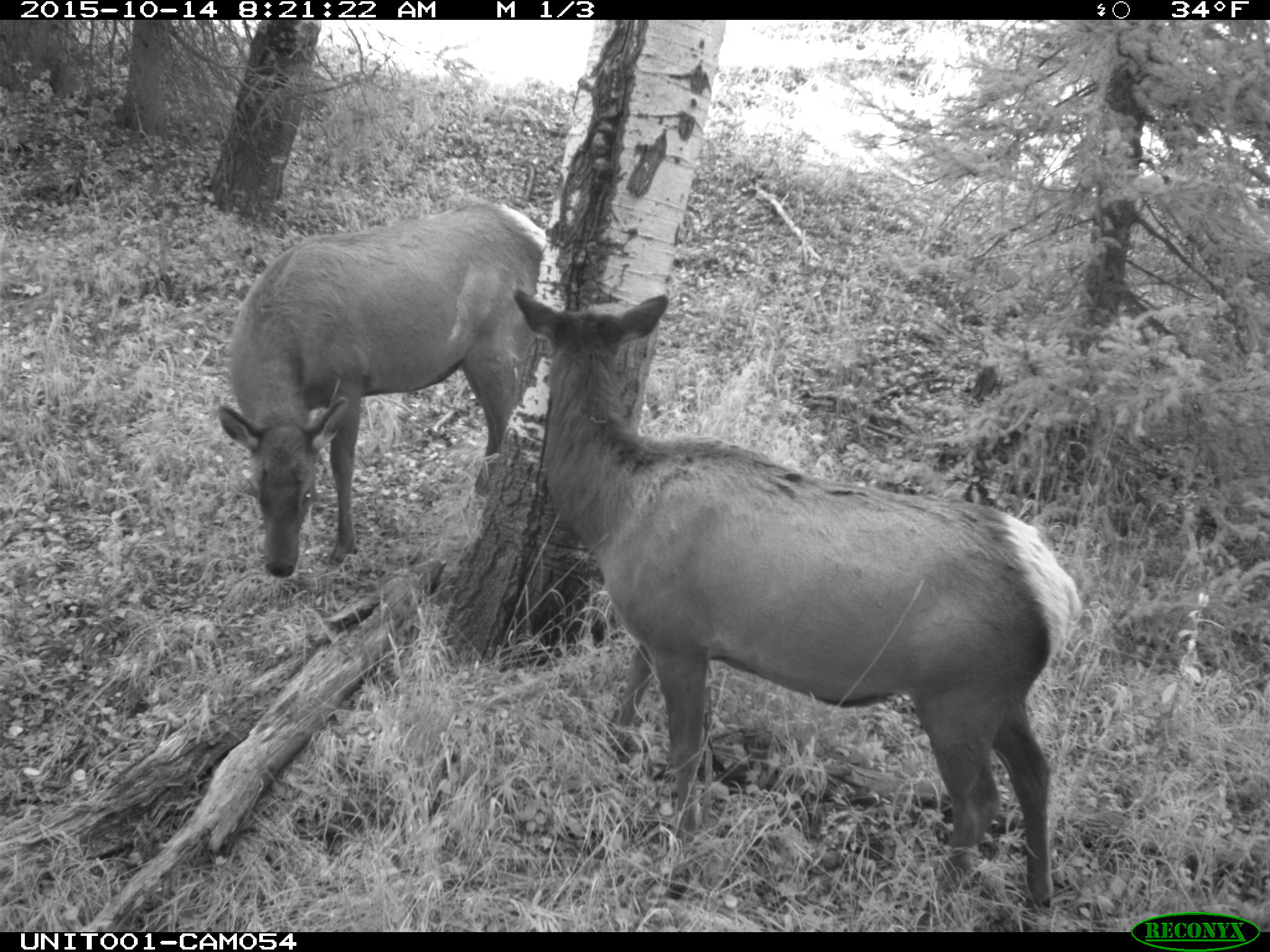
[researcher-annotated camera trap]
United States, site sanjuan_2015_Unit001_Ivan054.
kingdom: Animalia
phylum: Chordata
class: Mammalia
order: Artiodactyla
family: Cervidae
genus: Cervus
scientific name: Cervus elaphus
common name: red deer